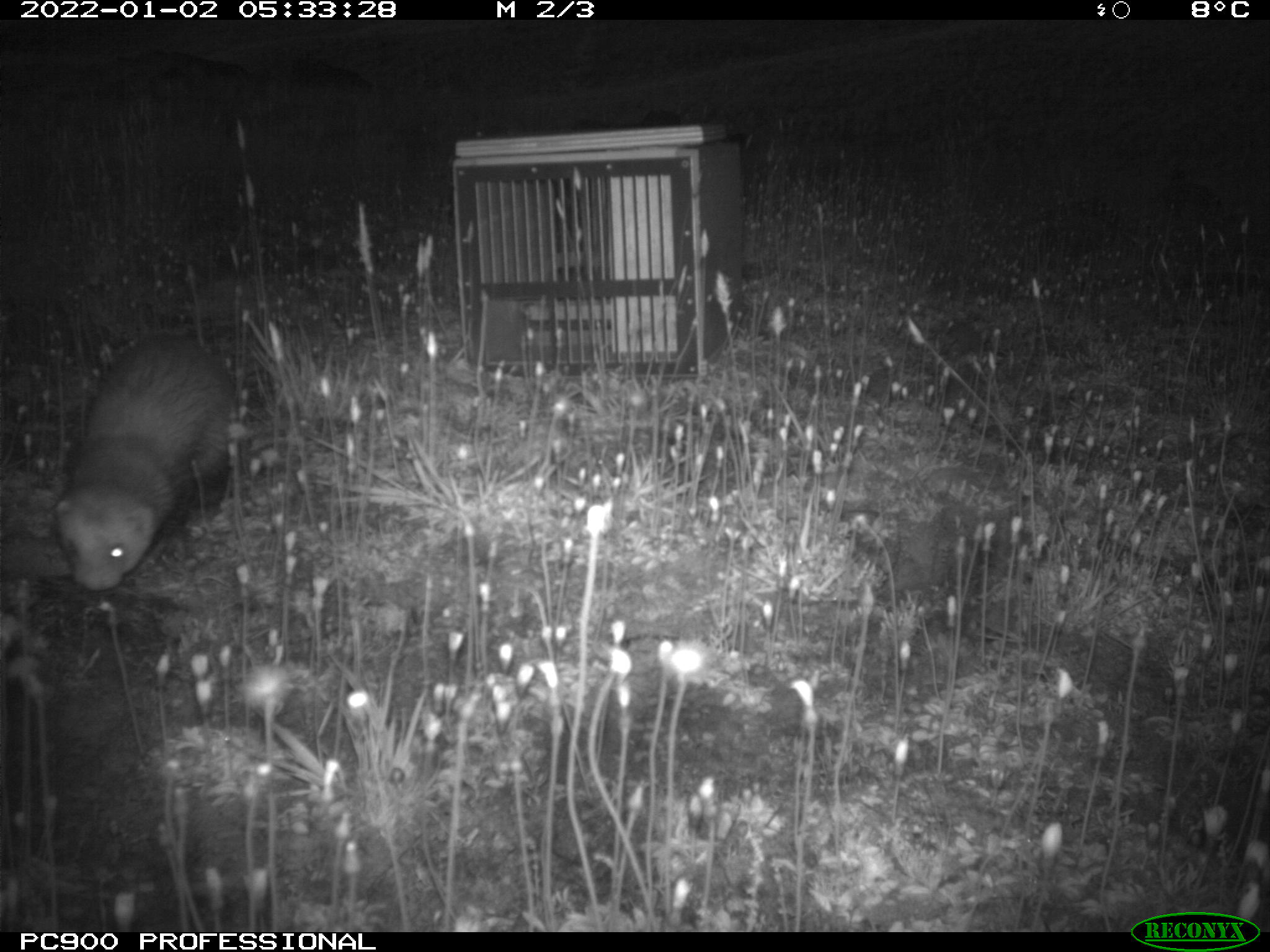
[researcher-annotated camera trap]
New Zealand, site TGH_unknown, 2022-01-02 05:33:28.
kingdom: Animalia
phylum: Chordata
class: Mammalia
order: Carnivora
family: Mustelidae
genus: Mustela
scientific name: Mustela furo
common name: ferret